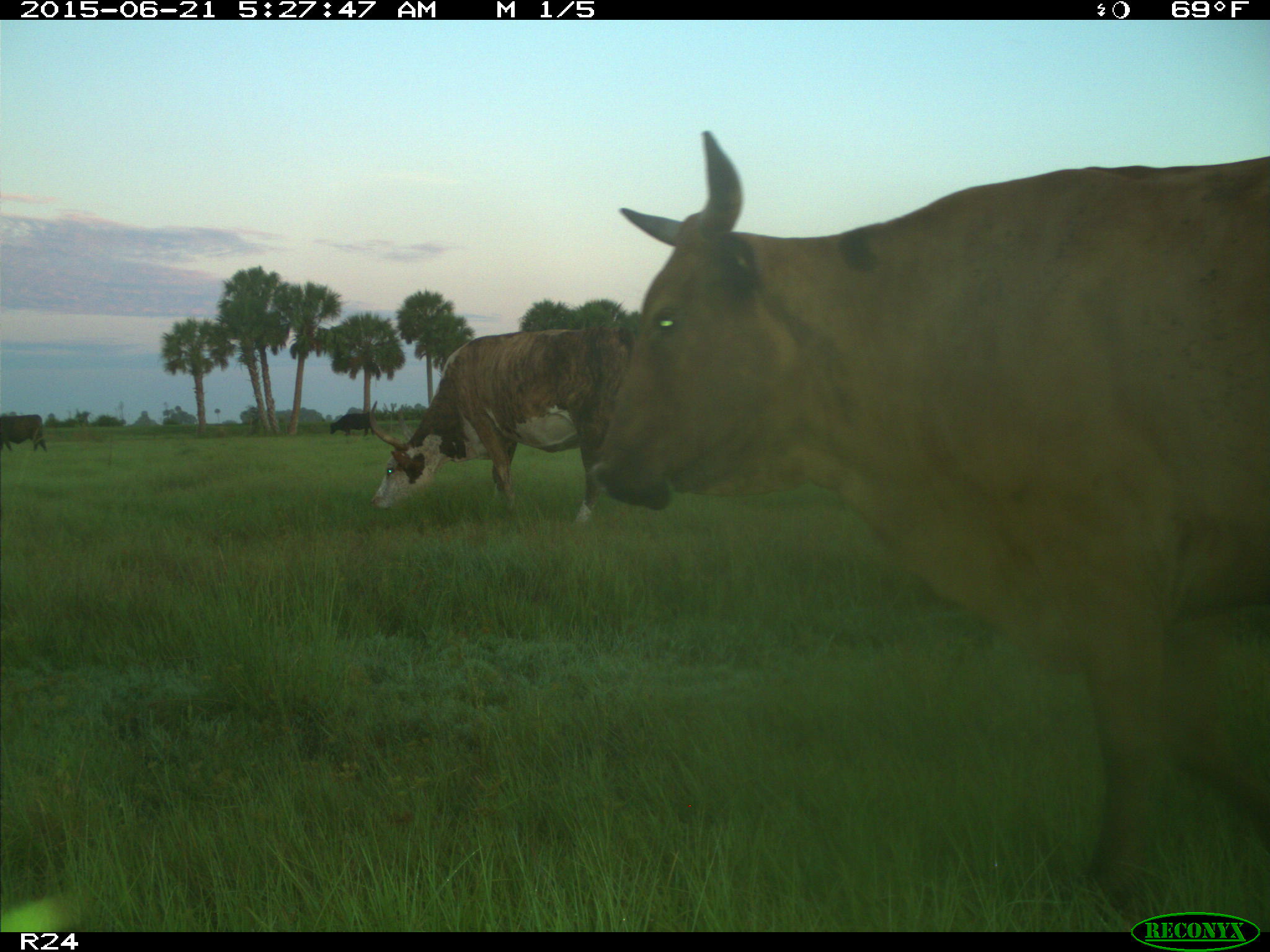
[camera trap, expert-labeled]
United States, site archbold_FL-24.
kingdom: Animalia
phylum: Chordata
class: Mammalia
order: Artiodactyla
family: Bovidae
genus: Bos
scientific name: Bos taurus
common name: domestic cow